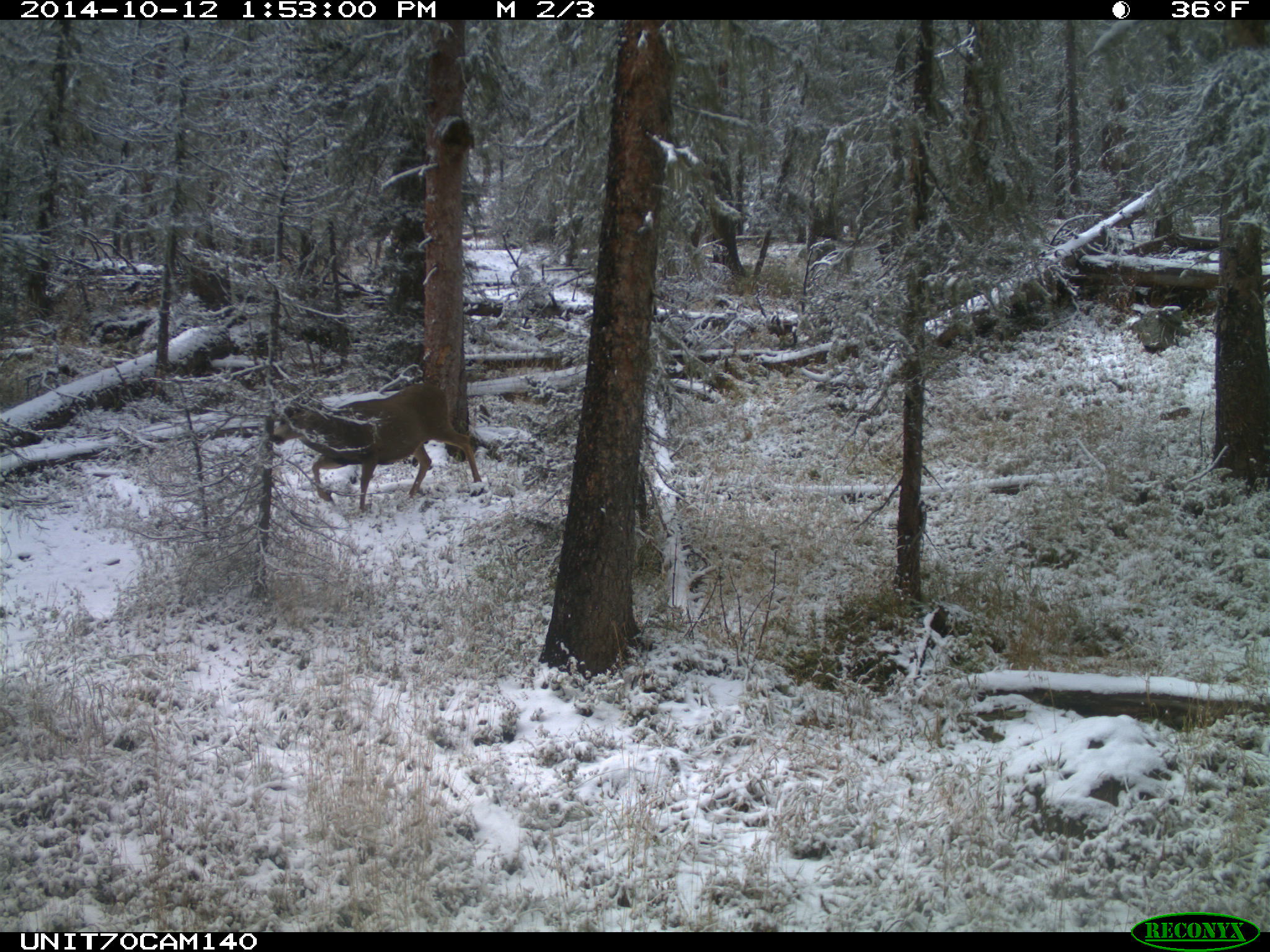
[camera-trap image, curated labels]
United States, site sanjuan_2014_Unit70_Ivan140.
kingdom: Animalia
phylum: Chordata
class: Mammalia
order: Artiodactyla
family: Cervidae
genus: Odocoileus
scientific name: Odocoileus hemionus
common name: mule deer